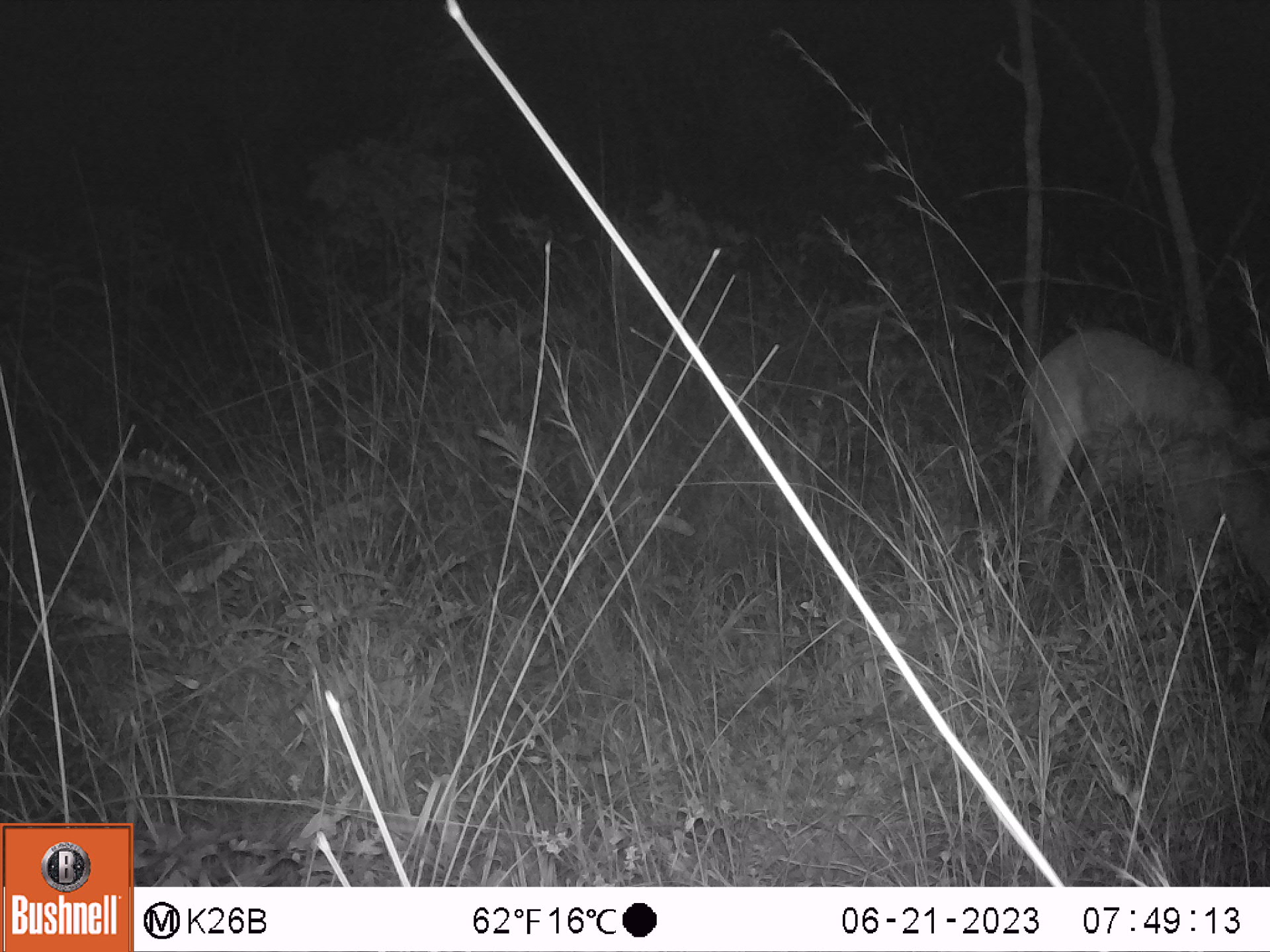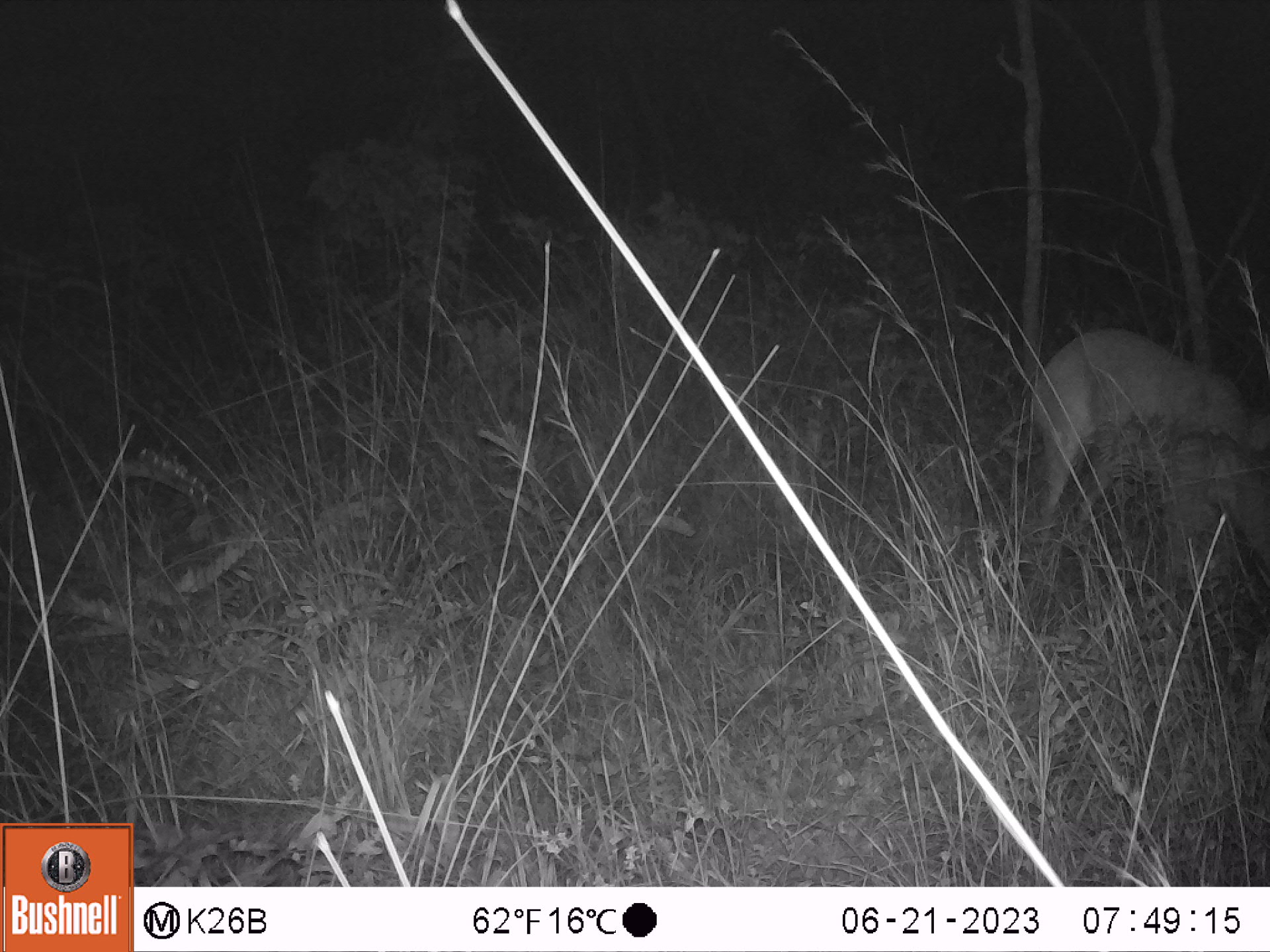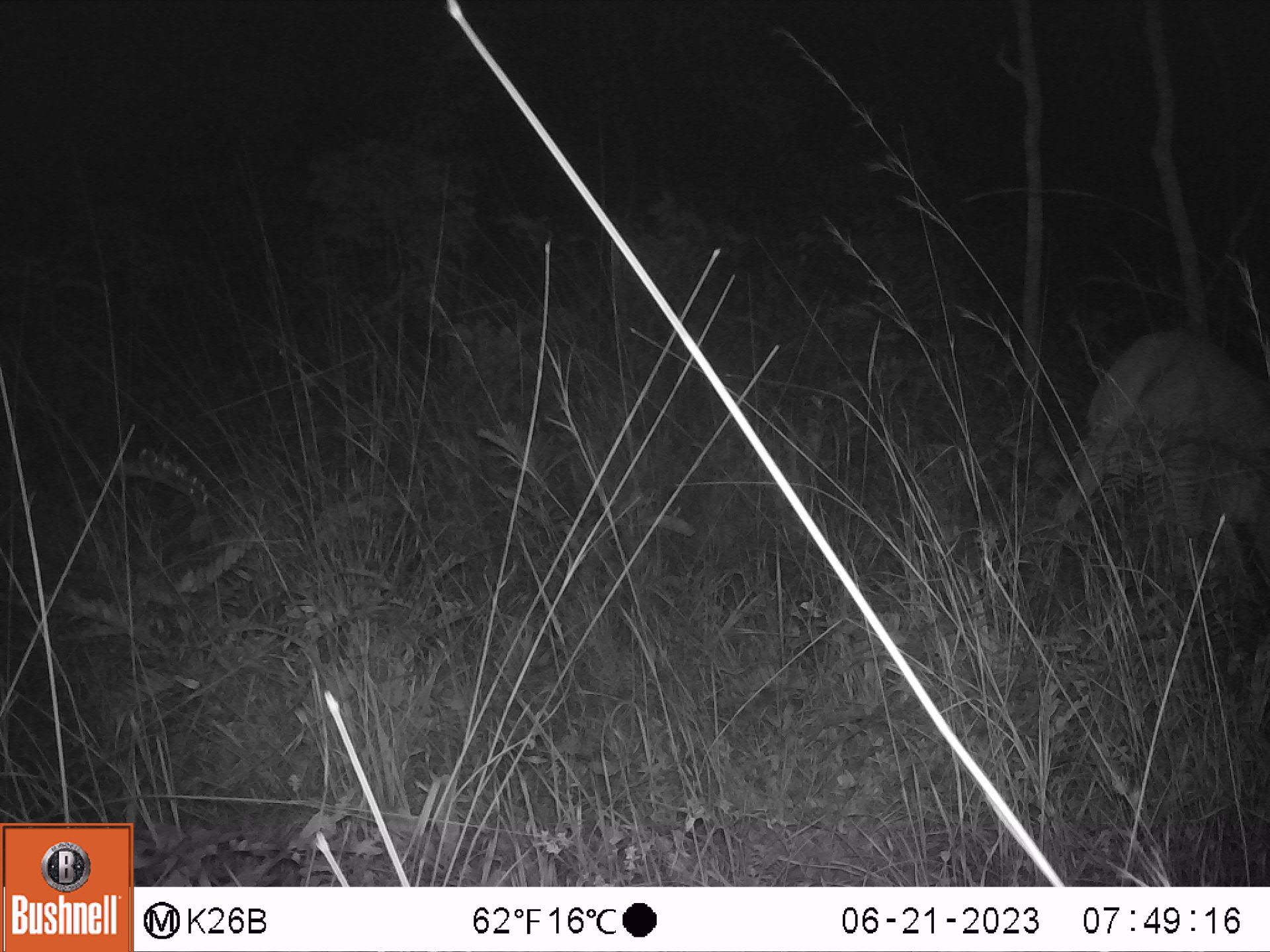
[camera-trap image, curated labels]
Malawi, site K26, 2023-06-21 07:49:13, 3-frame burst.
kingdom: Animalia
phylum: Chordata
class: Mammalia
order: Artiodactyla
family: Bovidae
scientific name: Antilopinae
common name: small antelope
Small antelope (Antilopinae), count 1.